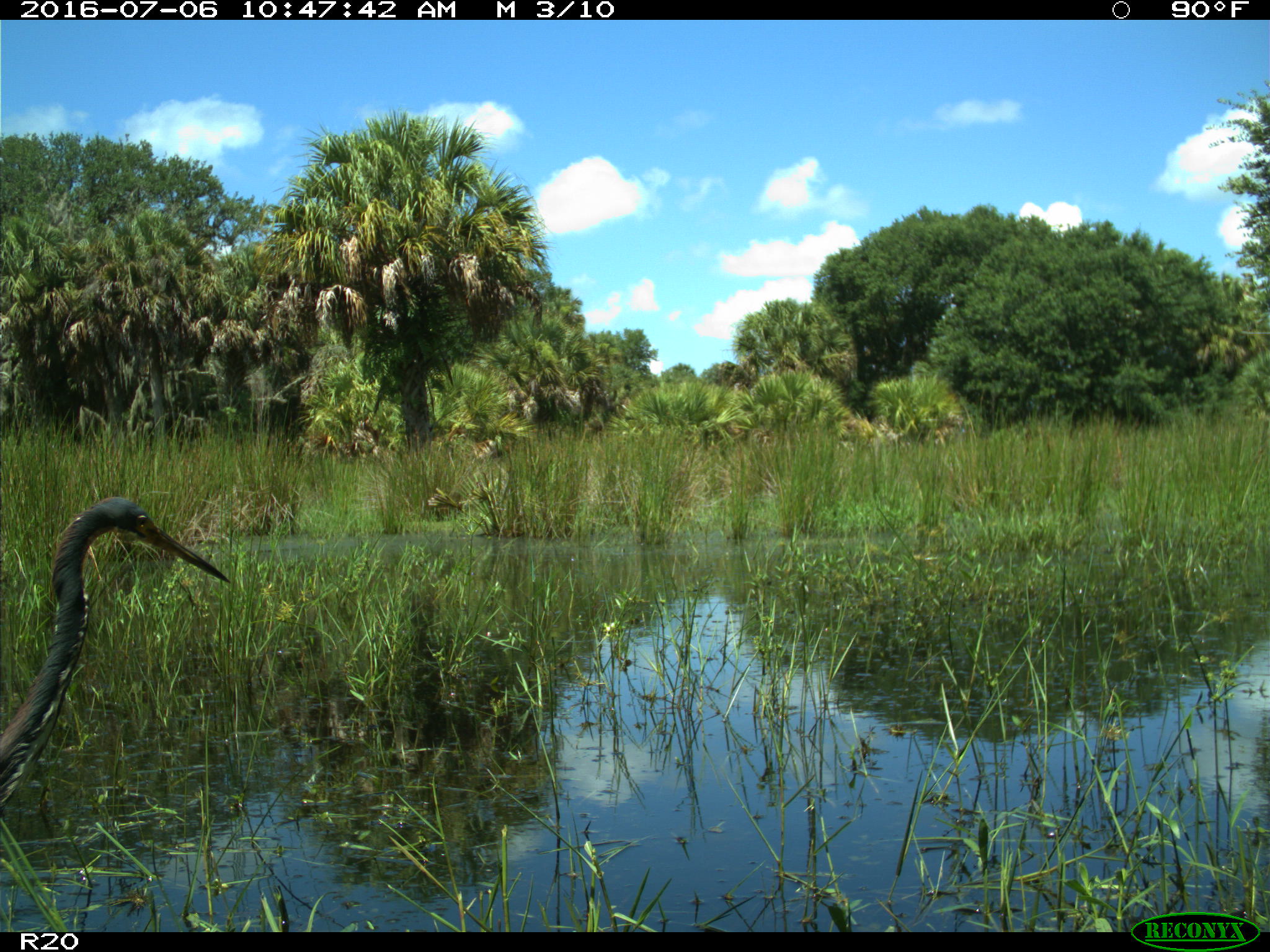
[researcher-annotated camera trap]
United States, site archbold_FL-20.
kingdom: Animalia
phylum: Chordata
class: Aves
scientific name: Aves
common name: birds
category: unidentified bird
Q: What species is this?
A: Unidentified bird (birds) (Aves).